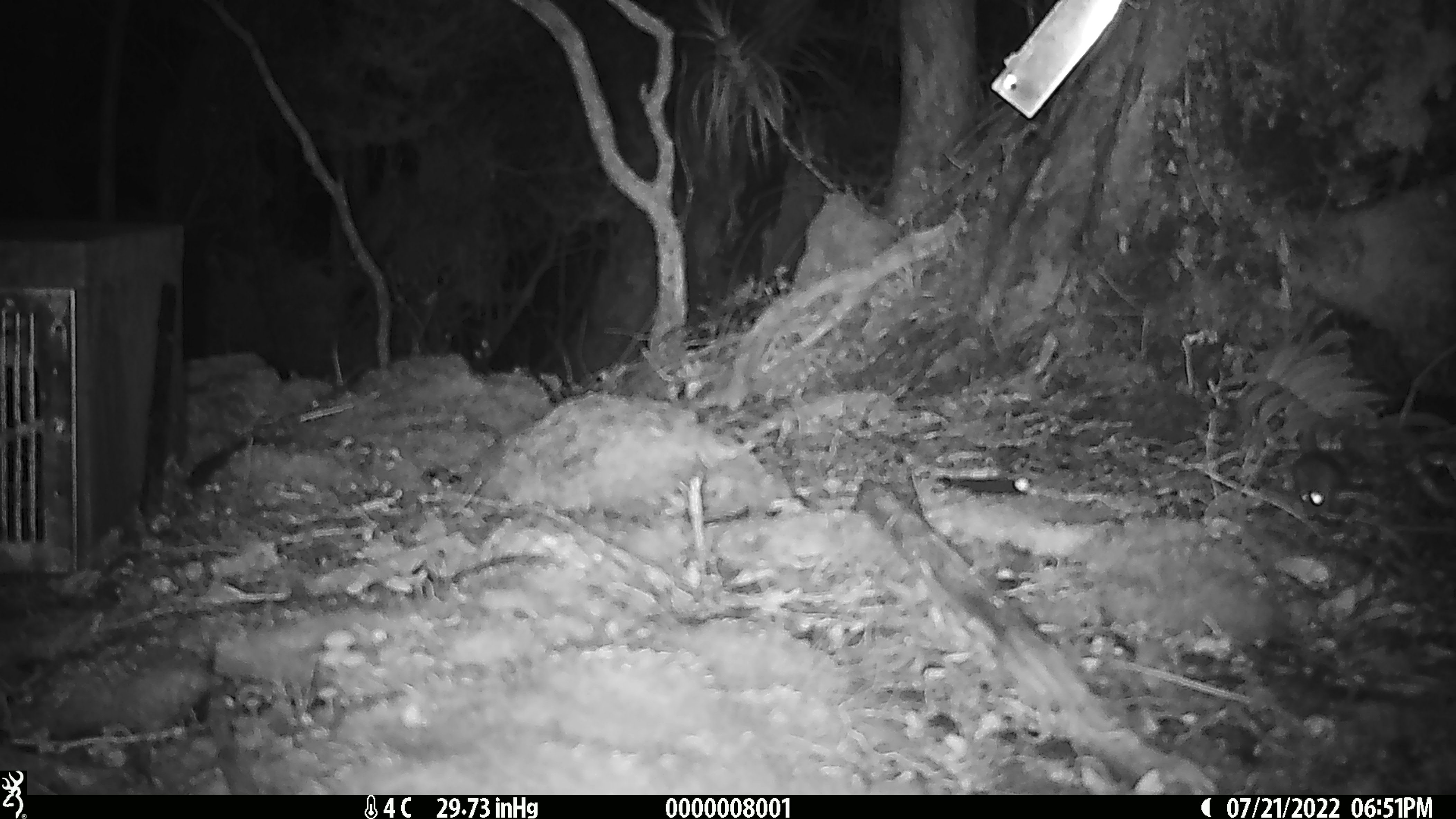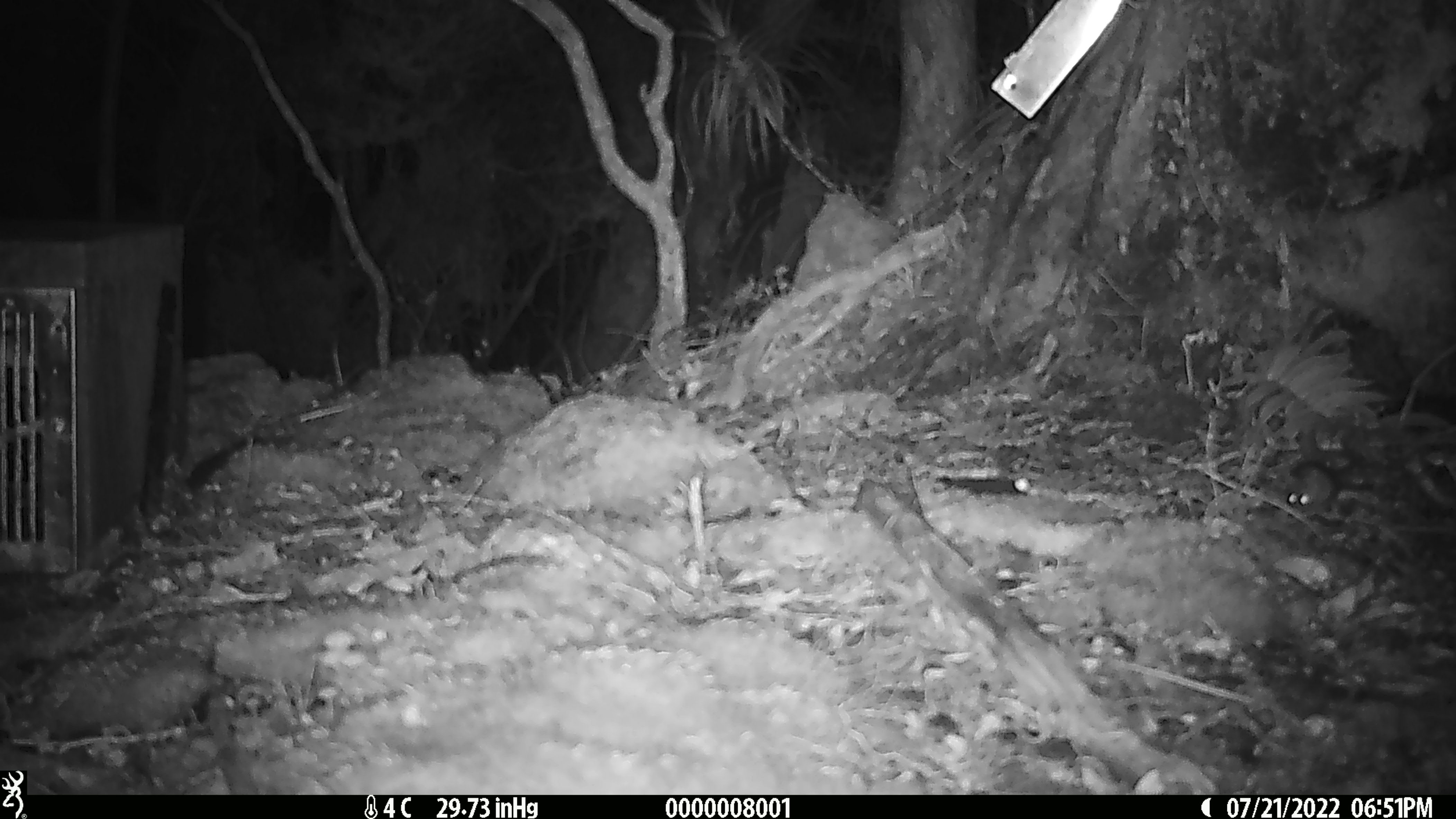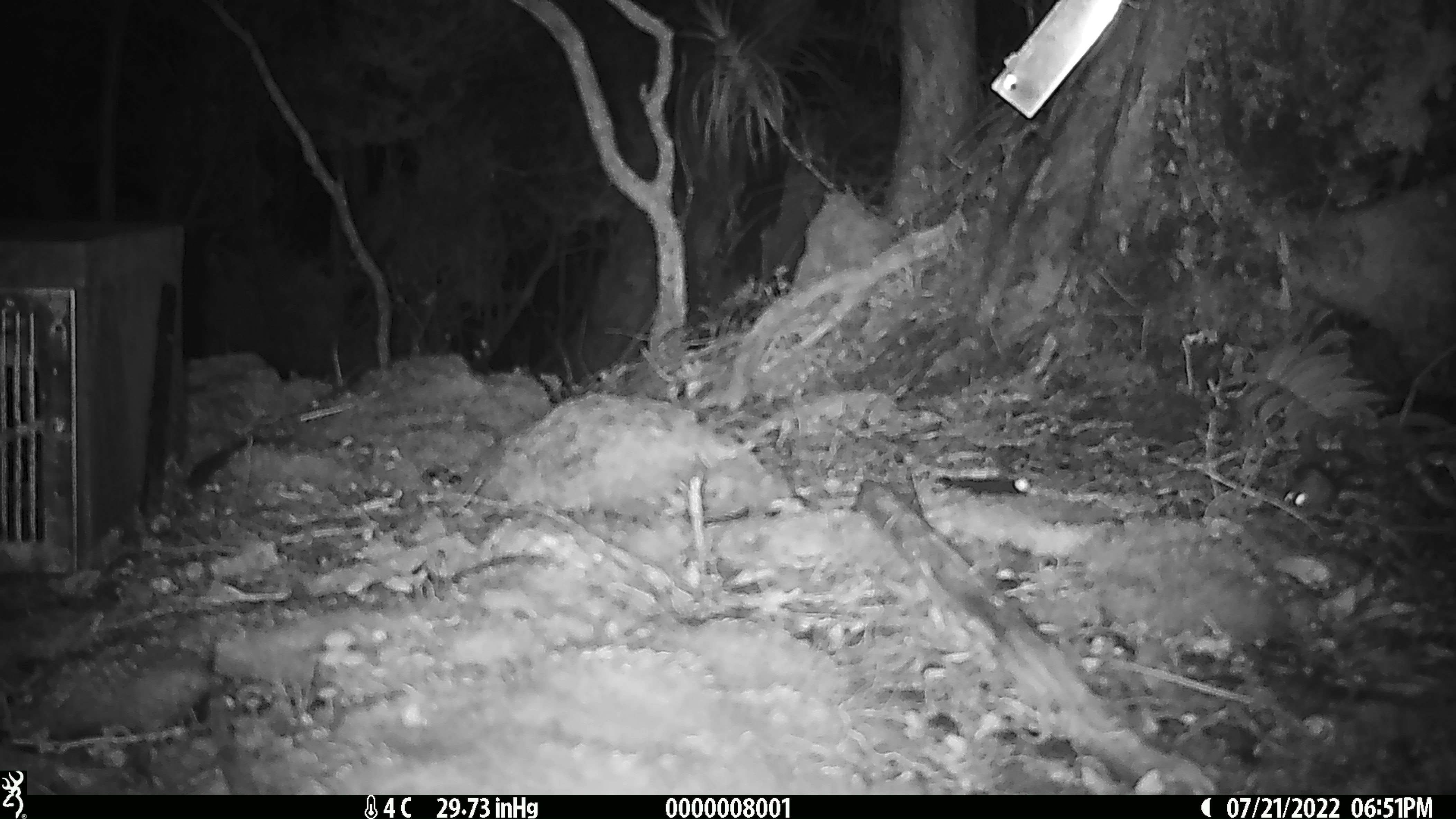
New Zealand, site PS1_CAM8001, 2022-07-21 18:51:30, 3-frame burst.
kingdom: Animalia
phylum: Chordata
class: Mammalia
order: Rodentia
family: Muridae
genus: Mus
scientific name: Mus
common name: mouse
Mouse (Mus).